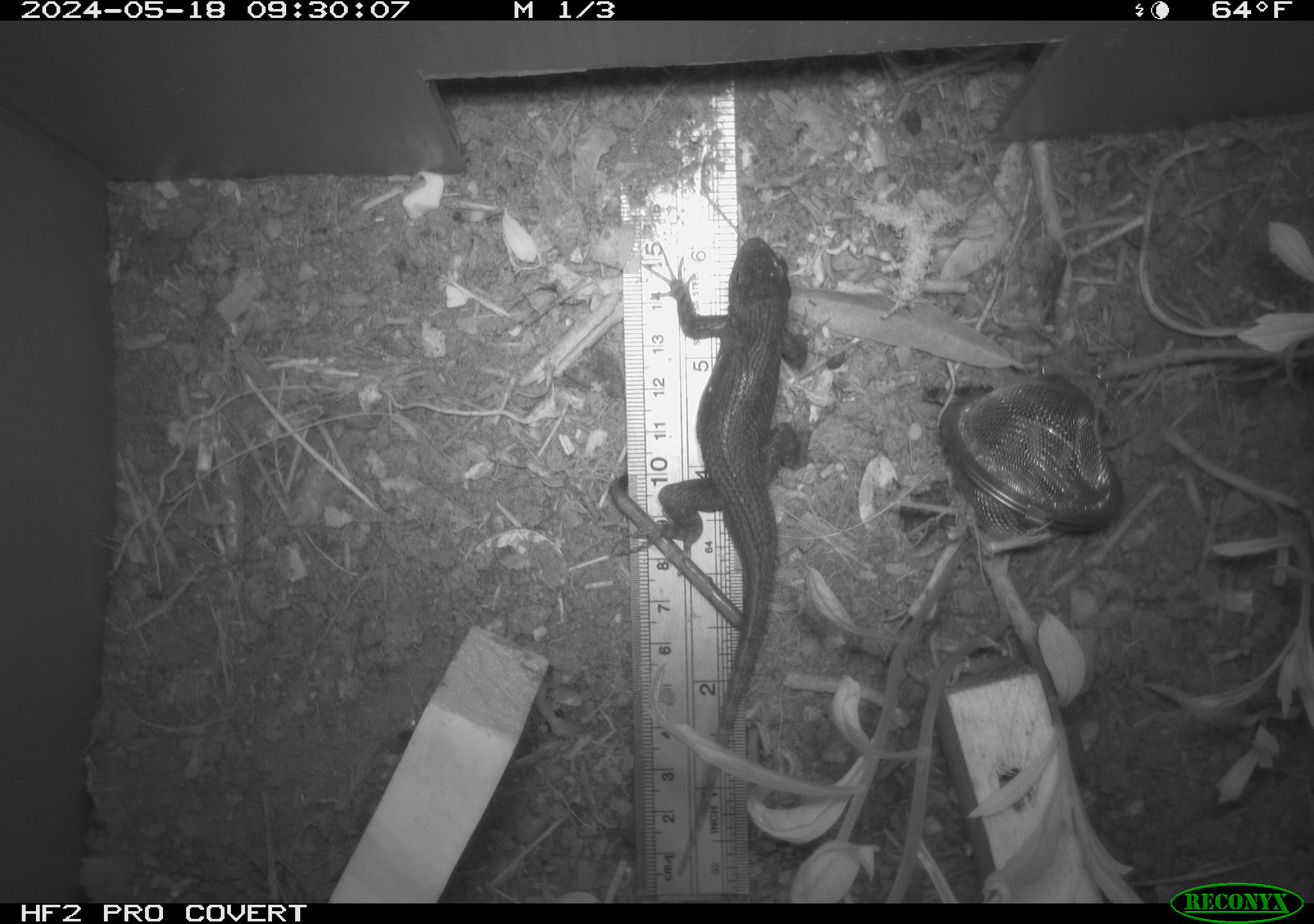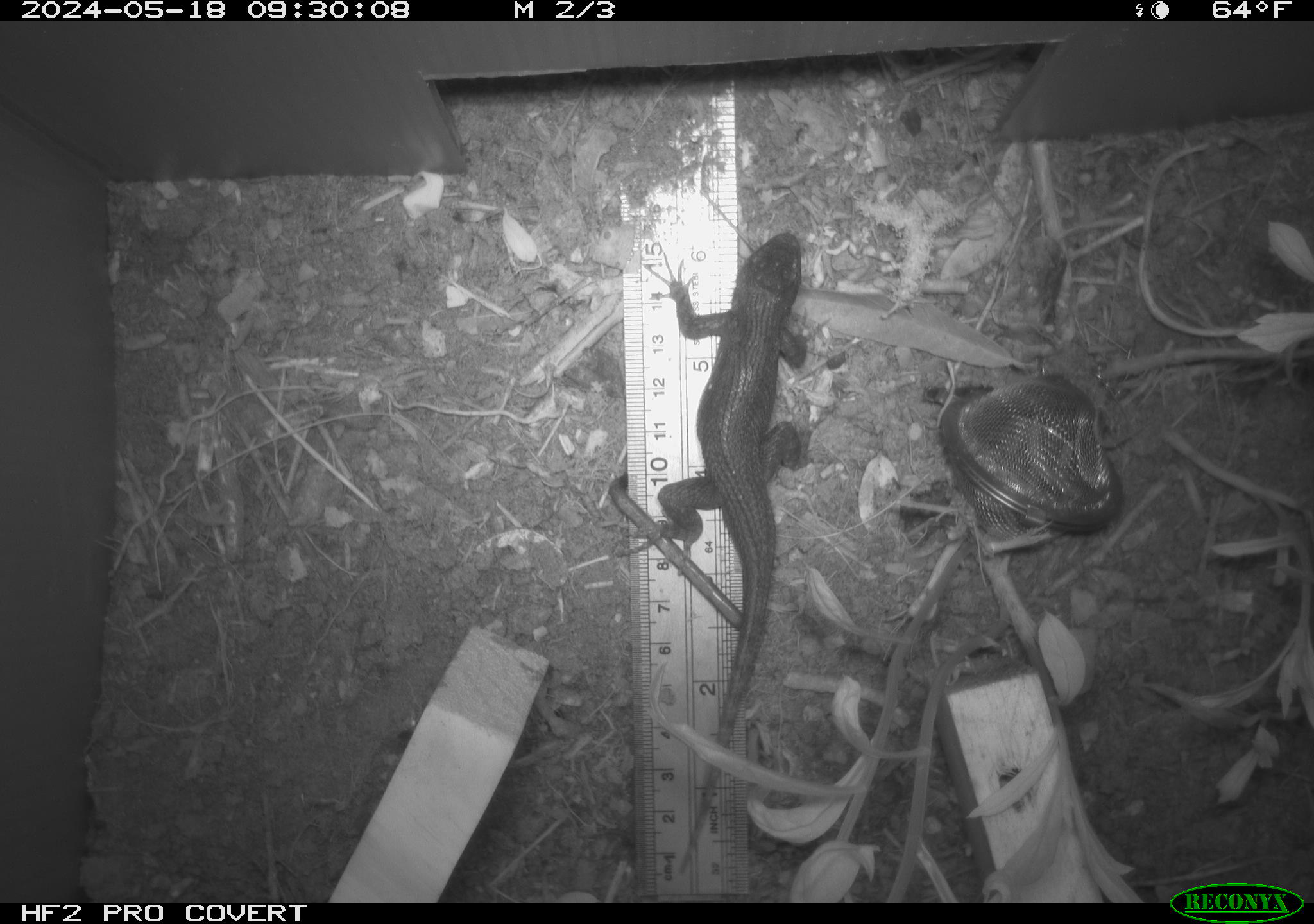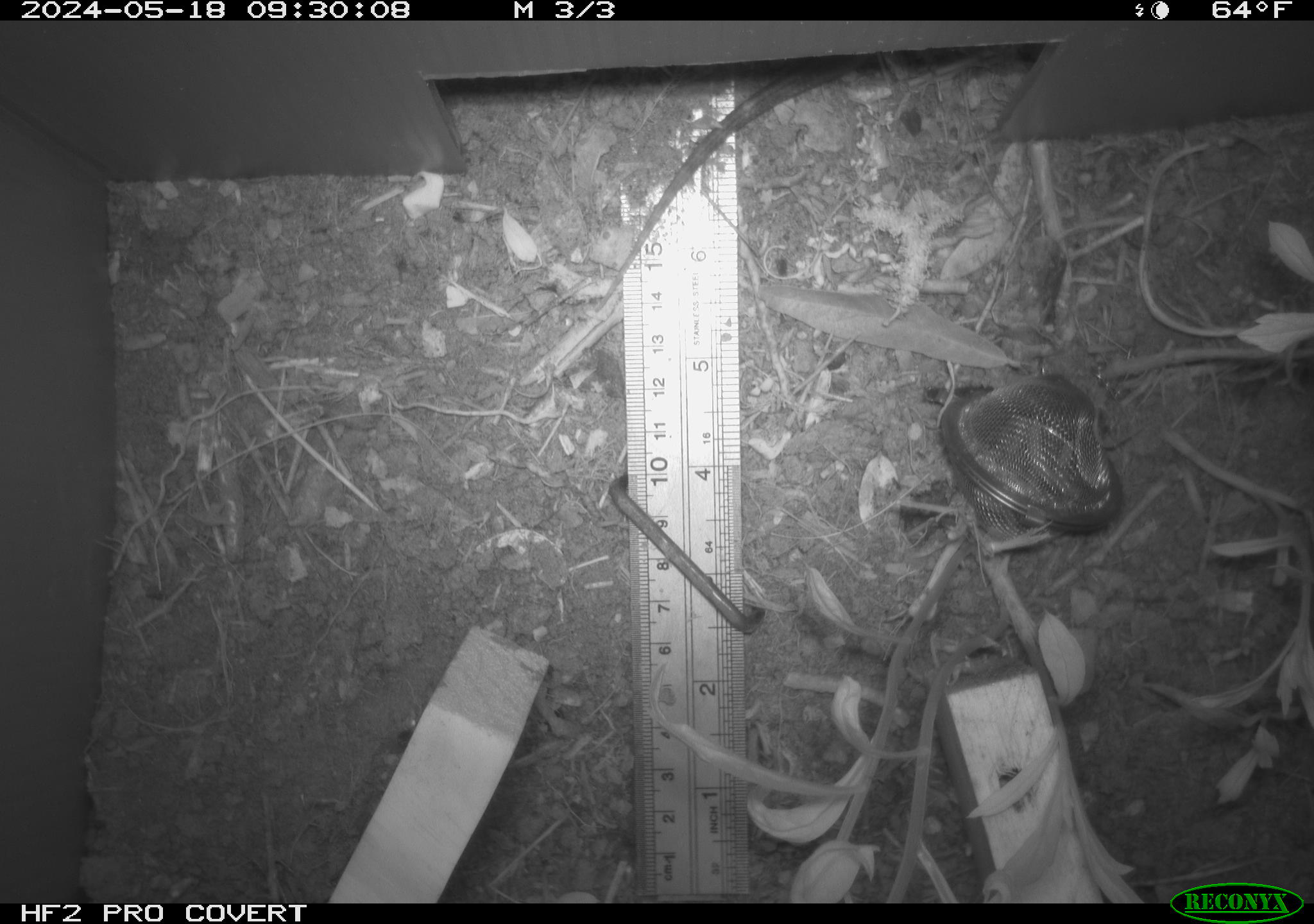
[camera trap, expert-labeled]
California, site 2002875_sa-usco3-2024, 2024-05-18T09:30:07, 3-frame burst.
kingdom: Animalia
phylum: Chordata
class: Reptilia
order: Squamata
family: Phrynosomatidae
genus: Sceloporus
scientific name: Sceloporus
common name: spiny lizards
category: sceloporus species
Sceloporus species (spiny lizards) (Sceloporus).